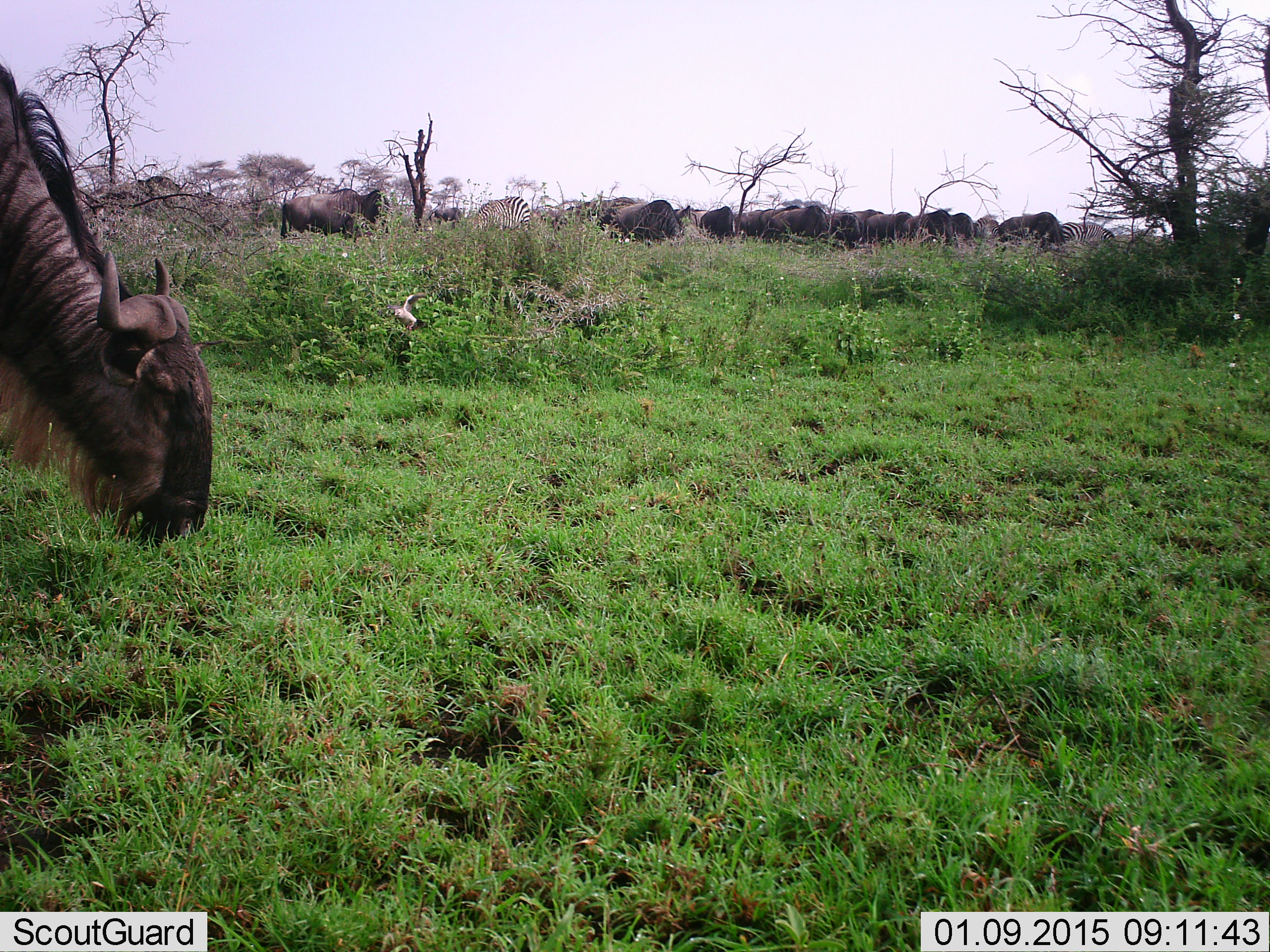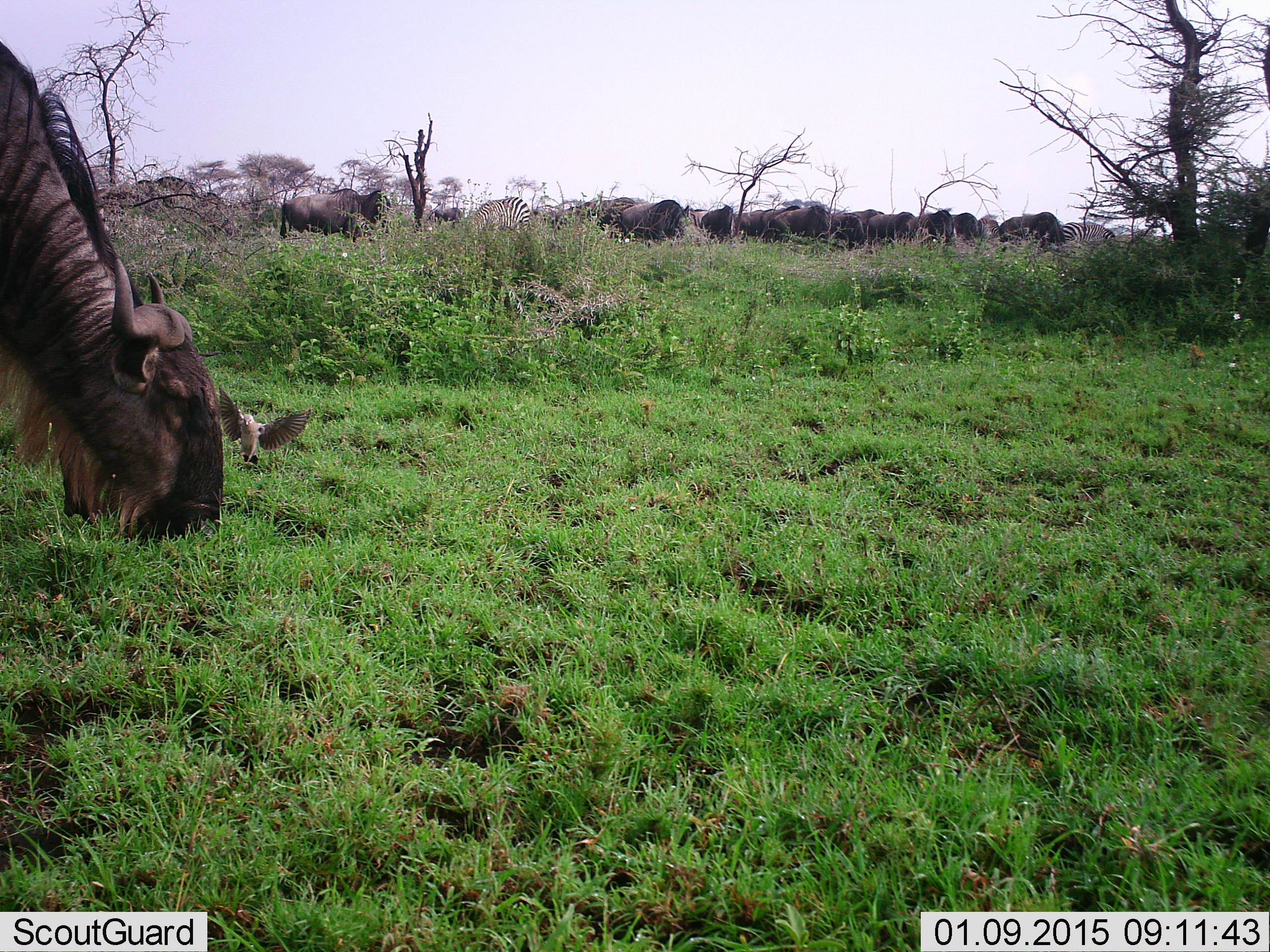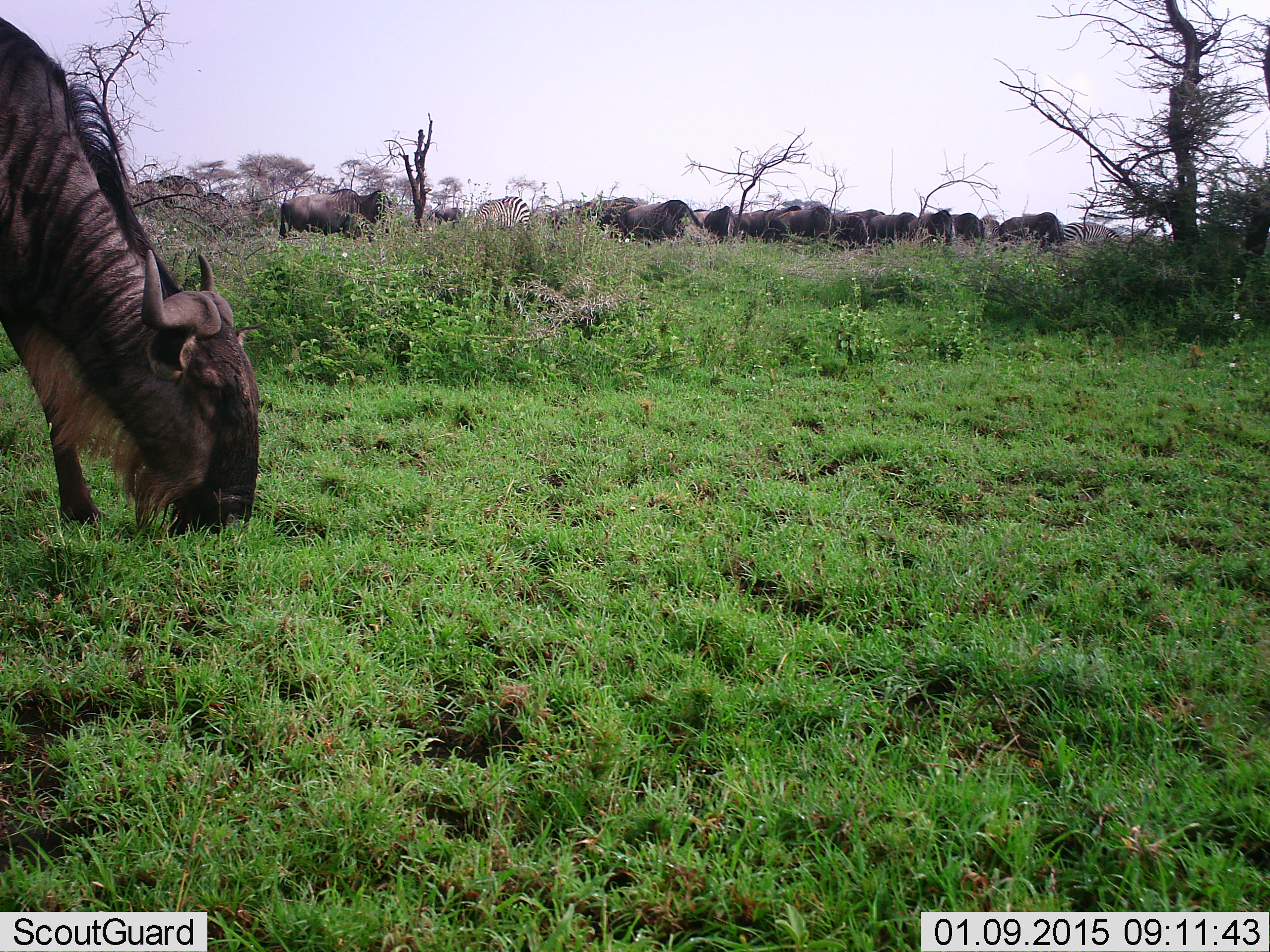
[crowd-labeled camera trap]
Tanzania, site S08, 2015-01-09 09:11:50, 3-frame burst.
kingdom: Animalia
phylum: Chordata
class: Mammalia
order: Artiodactyla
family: Bovidae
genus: Connochaetes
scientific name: Connochaetes taurinus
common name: blue wildebeest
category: wildebeest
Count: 11-50.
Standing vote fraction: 44%.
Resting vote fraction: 4%.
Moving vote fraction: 32%.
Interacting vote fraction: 12%.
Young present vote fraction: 4%.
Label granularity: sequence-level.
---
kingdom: Animalia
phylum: Chordata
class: Mammalia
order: Perissodactyla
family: Equidae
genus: Equus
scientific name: Equus quagga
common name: plains zebra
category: zebra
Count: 2.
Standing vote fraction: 43%.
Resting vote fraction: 0%.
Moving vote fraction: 7%.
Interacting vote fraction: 0%.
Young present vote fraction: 0%.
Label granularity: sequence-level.